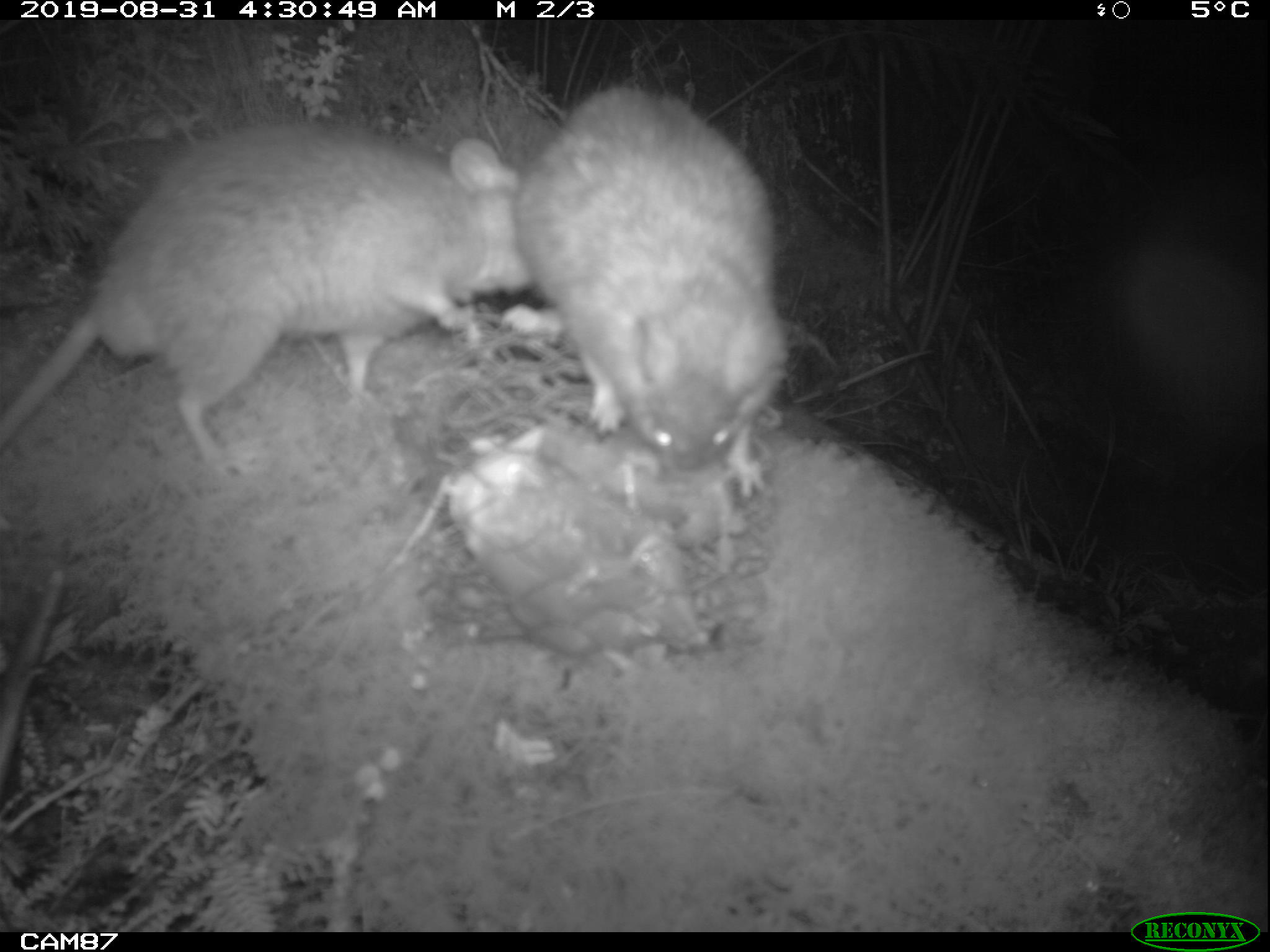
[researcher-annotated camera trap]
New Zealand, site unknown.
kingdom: Animalia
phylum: Chordata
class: Mammalia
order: Rodentia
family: Muridae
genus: Rattus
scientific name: Rattus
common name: rat